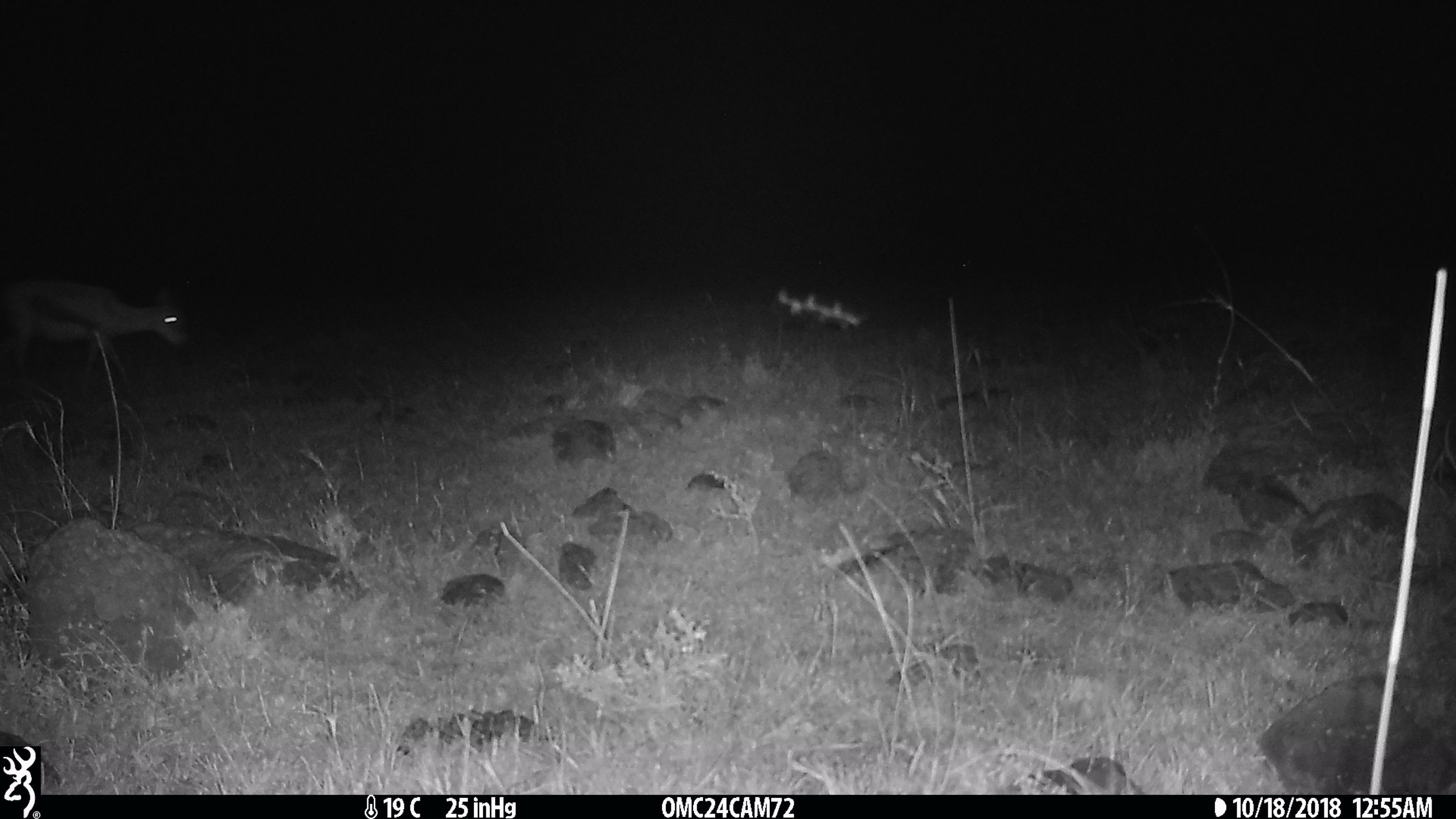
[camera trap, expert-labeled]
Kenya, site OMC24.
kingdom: Animalia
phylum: Chordata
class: Mammalia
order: Artiodactyla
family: Bovidae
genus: Eudorcas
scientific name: Eudorcas thomsonii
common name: thomon's gazelle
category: gazelle thomsons